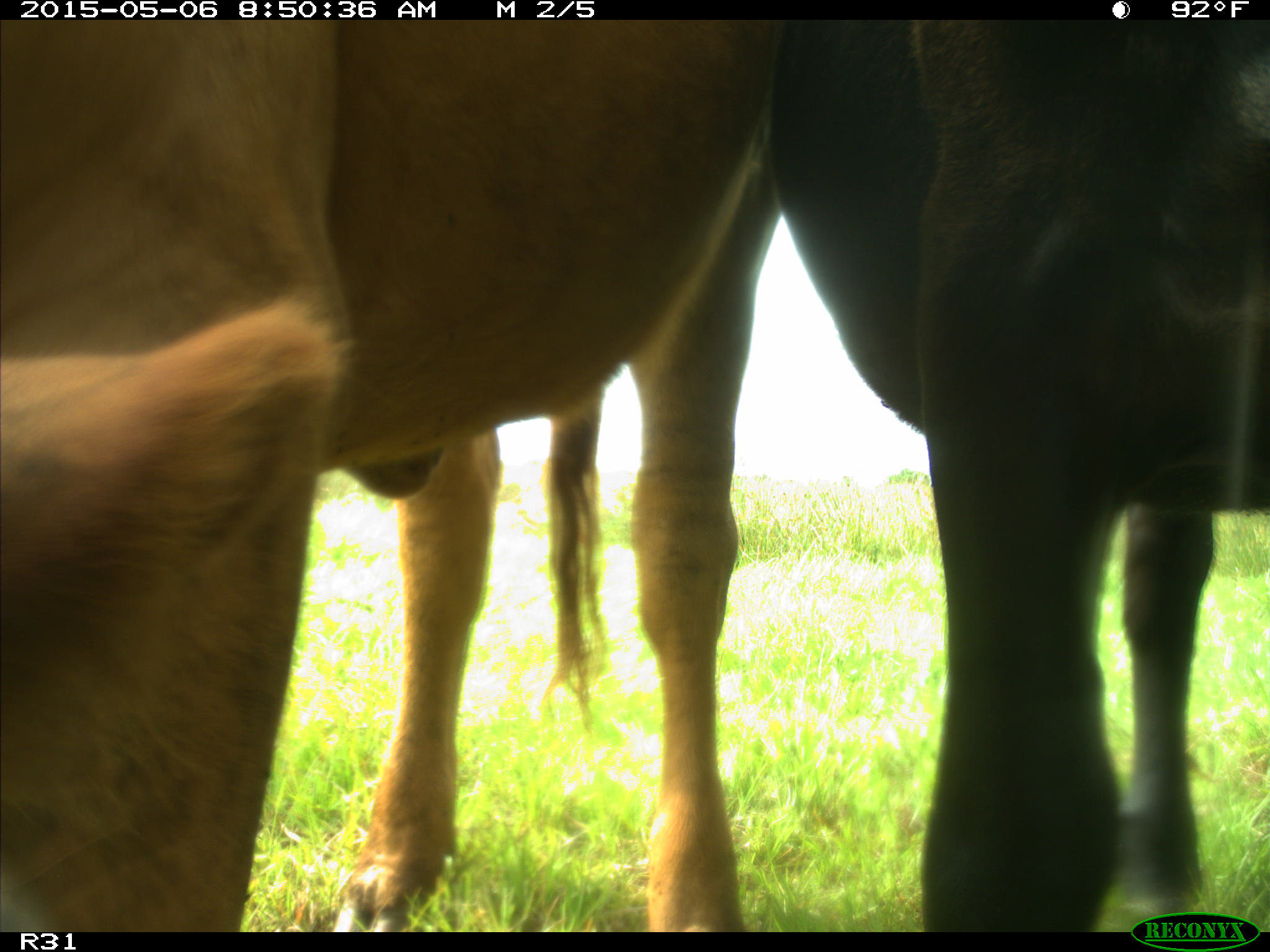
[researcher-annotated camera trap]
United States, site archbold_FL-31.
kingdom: Animalia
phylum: Chordata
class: Mammalia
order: Artiodactyla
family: Bovidae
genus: Bos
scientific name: Bos taurus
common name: domestic cow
Bos taurus (domestic cow).